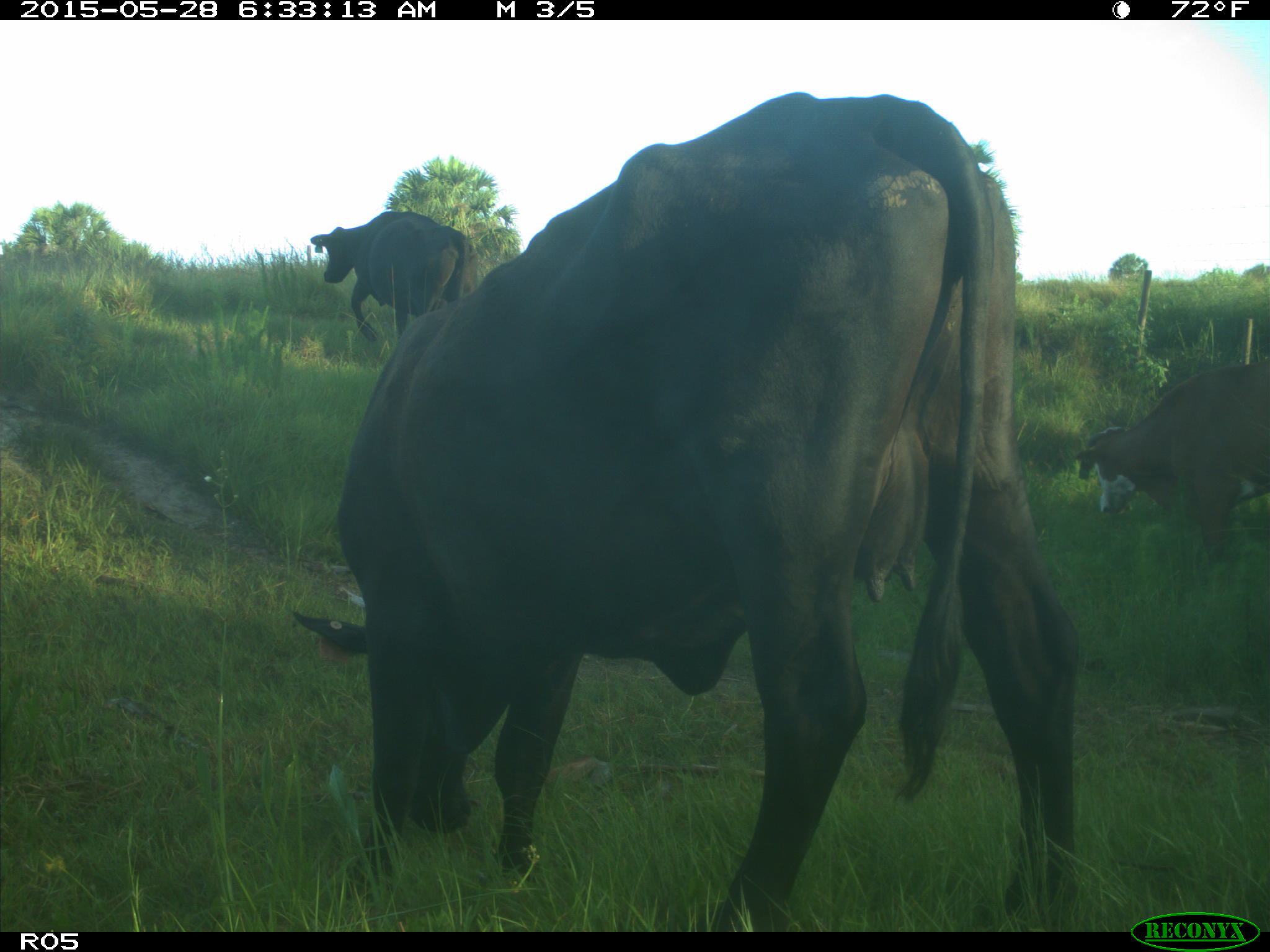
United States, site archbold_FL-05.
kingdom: Animalia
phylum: Chordata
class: Mammalia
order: Artiodactyla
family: Bovidae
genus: Bos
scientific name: Bos taurus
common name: domestic cow